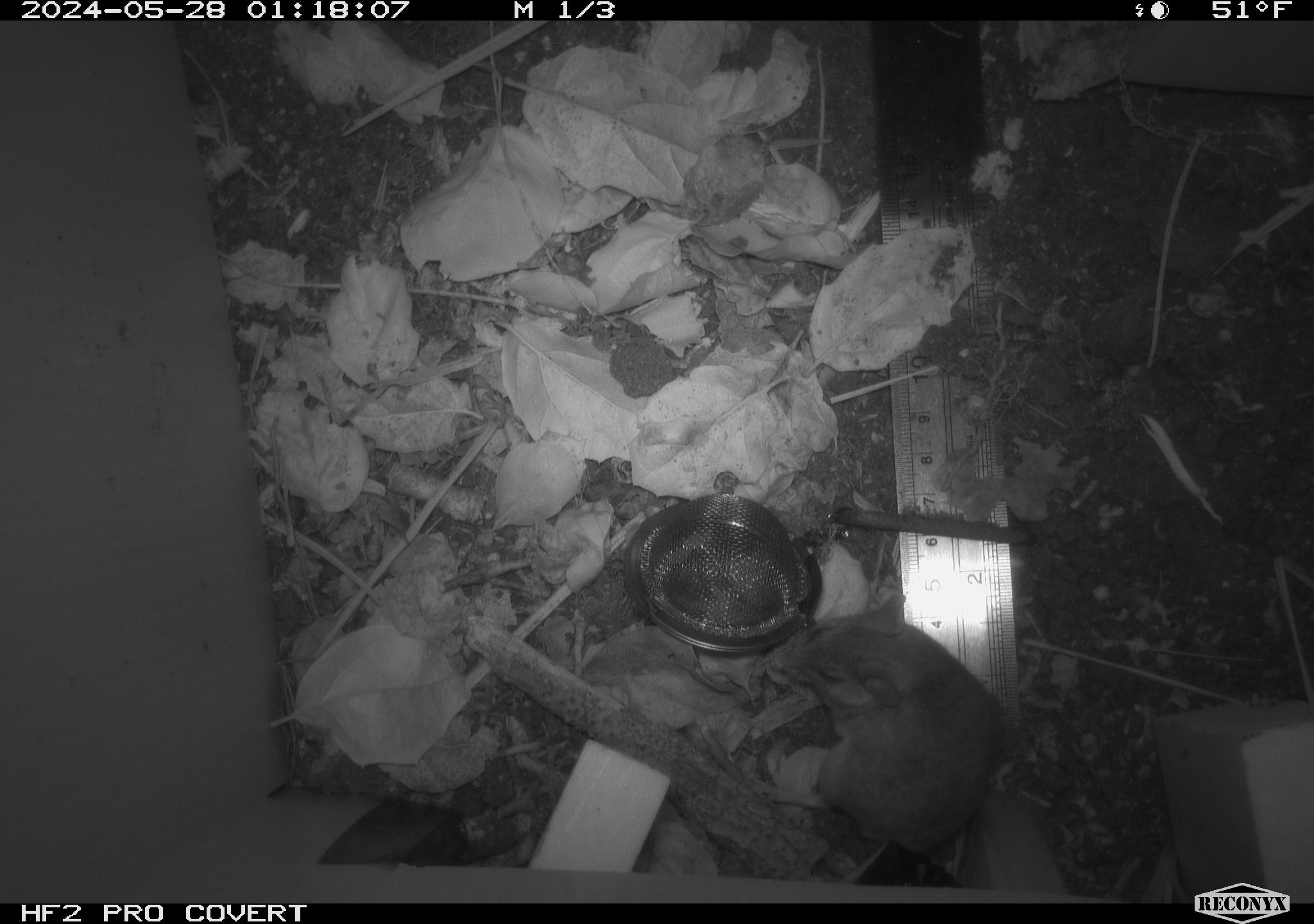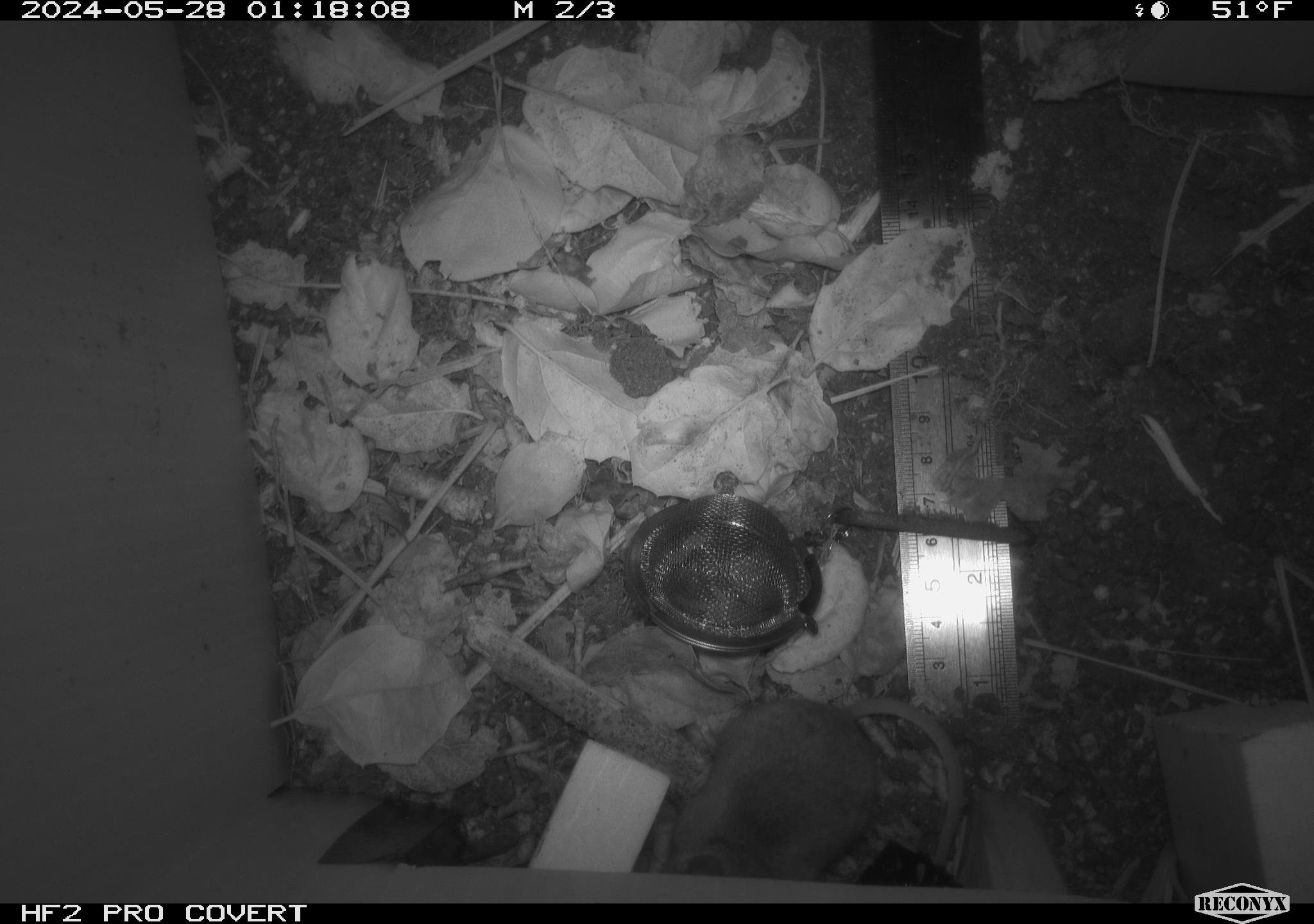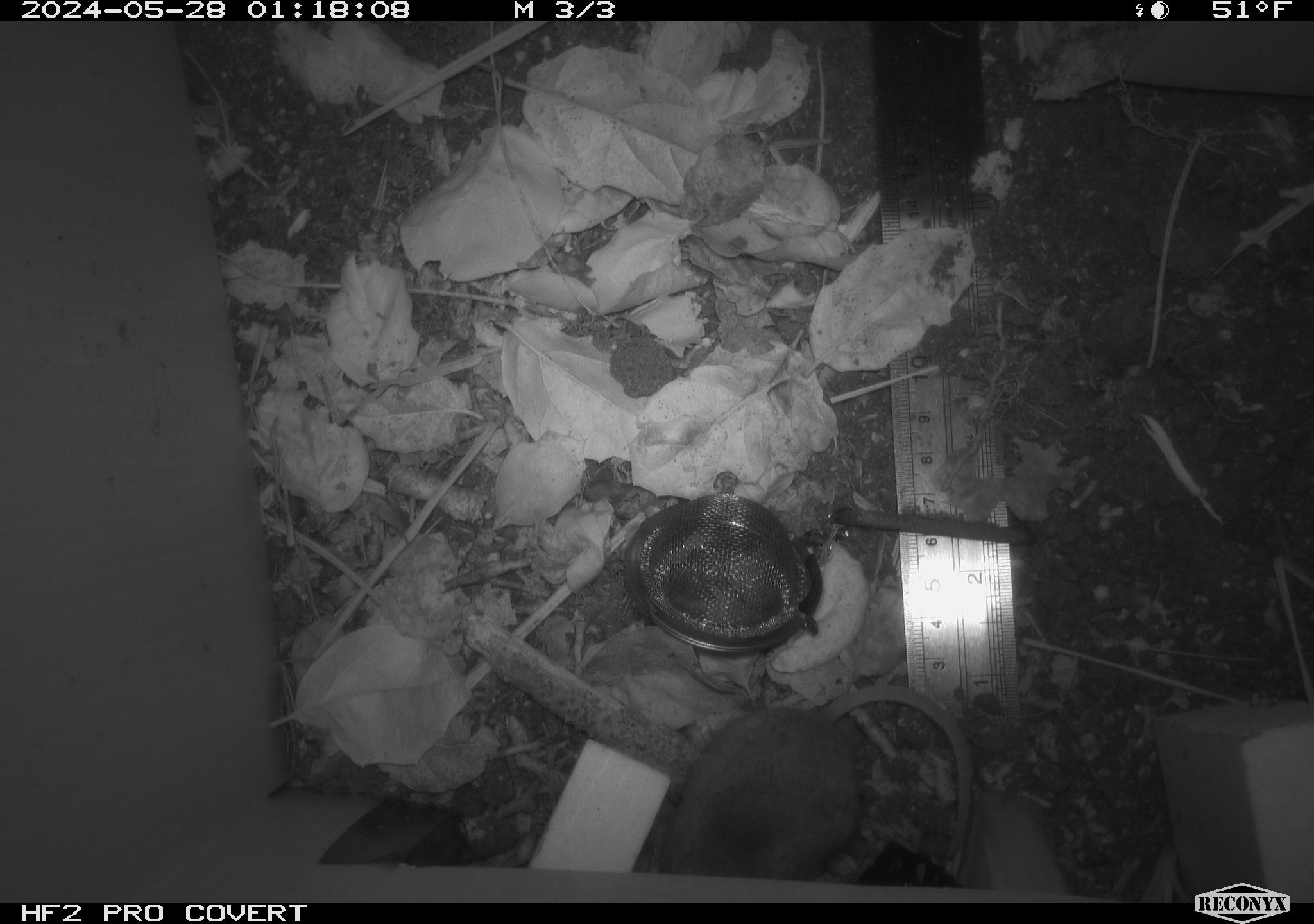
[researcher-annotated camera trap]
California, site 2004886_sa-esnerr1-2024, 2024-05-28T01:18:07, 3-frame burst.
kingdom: Animalia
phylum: Chordata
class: Mammalia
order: Rodentia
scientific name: Rodentia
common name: rodent